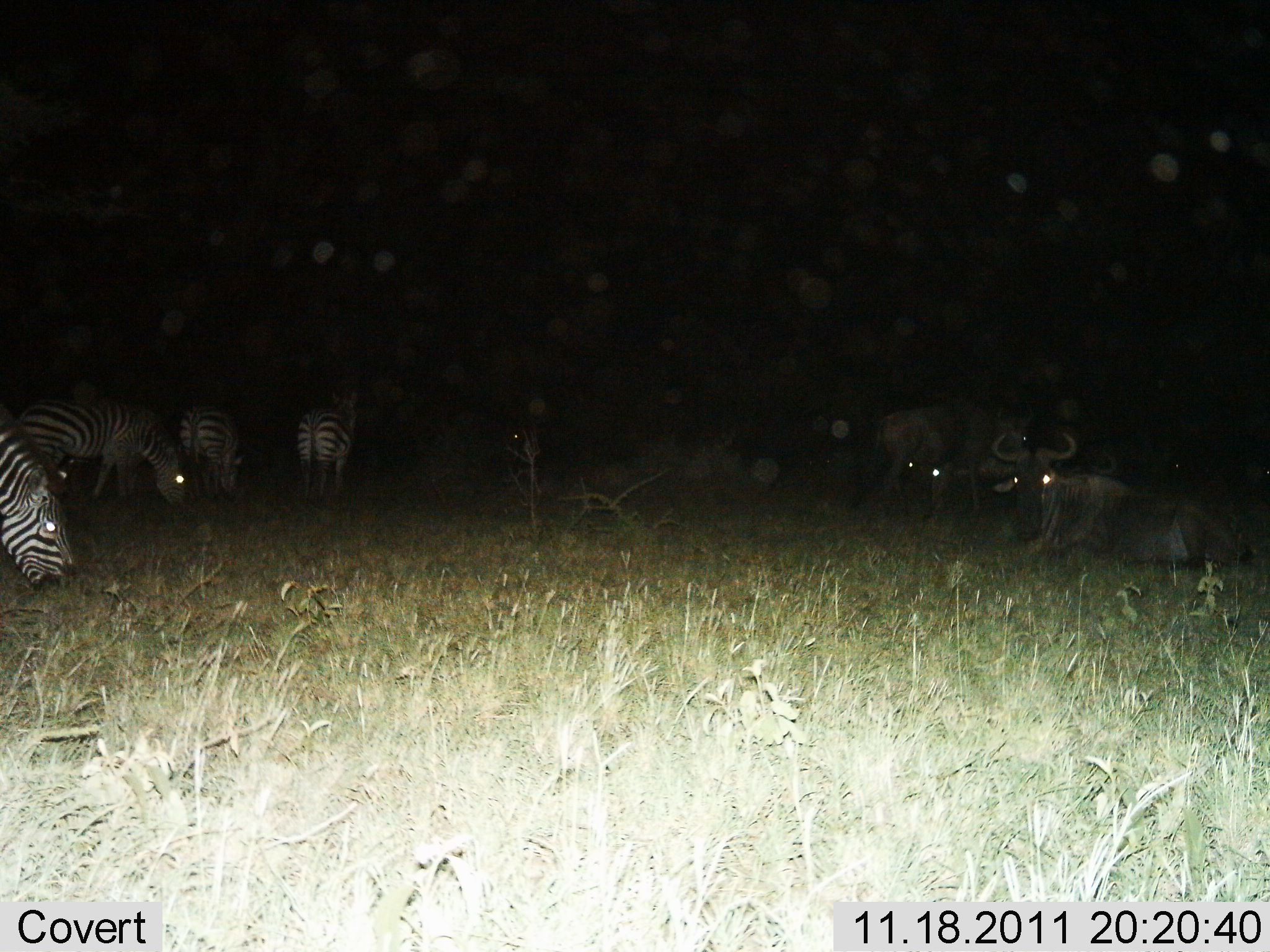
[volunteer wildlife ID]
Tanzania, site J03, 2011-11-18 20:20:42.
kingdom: Animalia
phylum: Chordata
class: Mammalia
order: Artiodactyla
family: Bovidae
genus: Connochaetes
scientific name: Connochaetes taurinus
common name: blue wildebeest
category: wildebeest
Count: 3.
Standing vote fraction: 13%.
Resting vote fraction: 100%.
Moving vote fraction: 0%.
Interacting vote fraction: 0%.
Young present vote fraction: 0%.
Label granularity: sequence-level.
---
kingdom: Animalia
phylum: Chordata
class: Mammalia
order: Perissodactyla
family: Equidae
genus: Equus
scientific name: Equus quagga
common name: plains zebra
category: zebra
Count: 4.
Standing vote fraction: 53%.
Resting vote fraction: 12%.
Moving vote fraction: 0%.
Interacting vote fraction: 0%.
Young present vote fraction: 0%.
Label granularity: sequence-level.